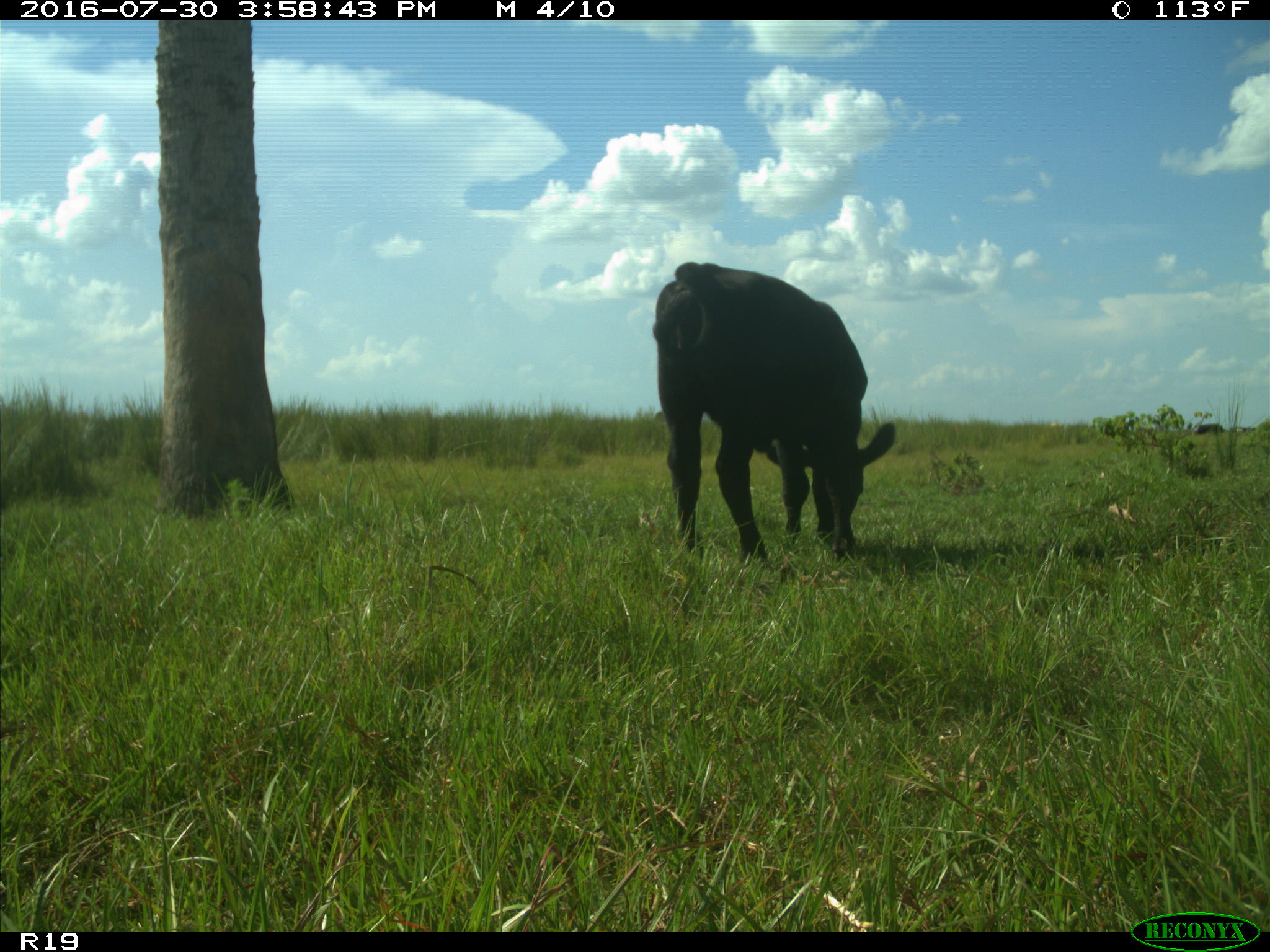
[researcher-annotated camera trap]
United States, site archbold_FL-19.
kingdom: Animalia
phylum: Chordata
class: Mammalia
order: Artiodactyla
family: Bovidae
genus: Bos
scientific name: Bos taurus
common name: domestic cow